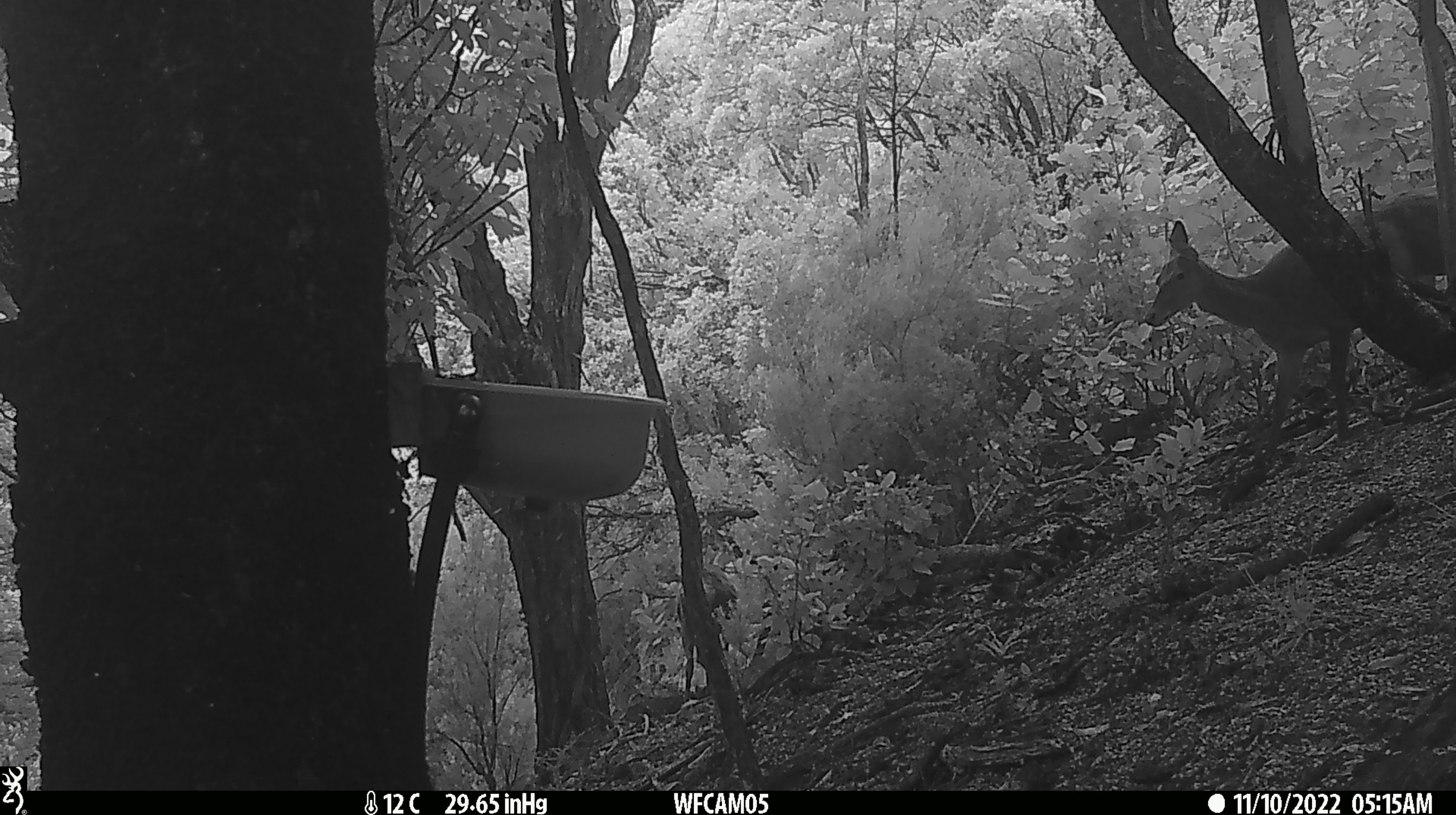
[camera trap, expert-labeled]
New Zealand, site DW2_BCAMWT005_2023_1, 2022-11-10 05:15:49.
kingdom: Animalia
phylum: Chordata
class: Mammalia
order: Artiodactyla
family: Cervidae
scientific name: Cervidae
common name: deer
Deer (Cervidae).